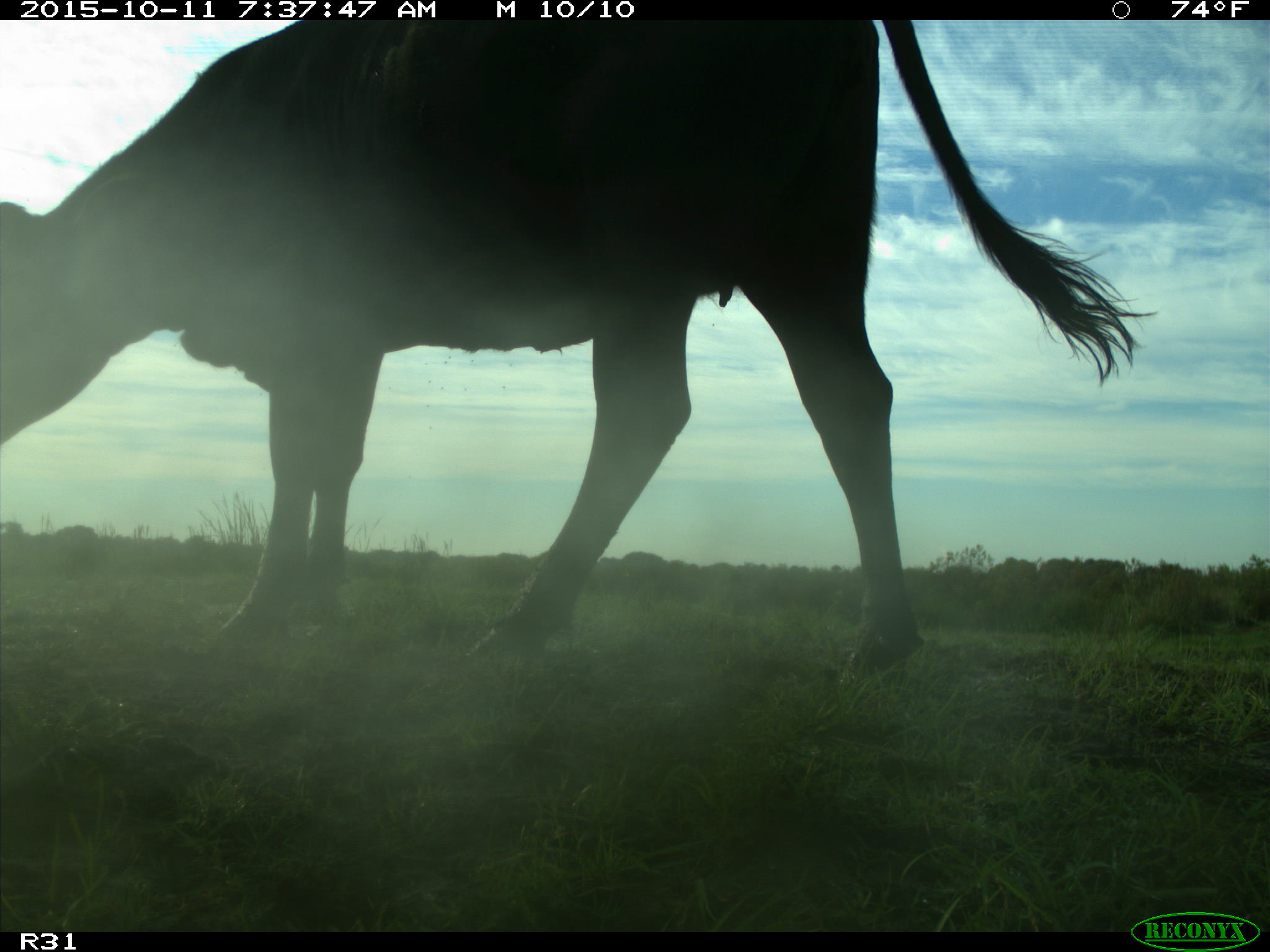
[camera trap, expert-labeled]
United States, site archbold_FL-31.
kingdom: Animalia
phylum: Chordata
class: Mammalia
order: Artiodactyla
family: Bovidae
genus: Bos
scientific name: Bos taurus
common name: domestic cow